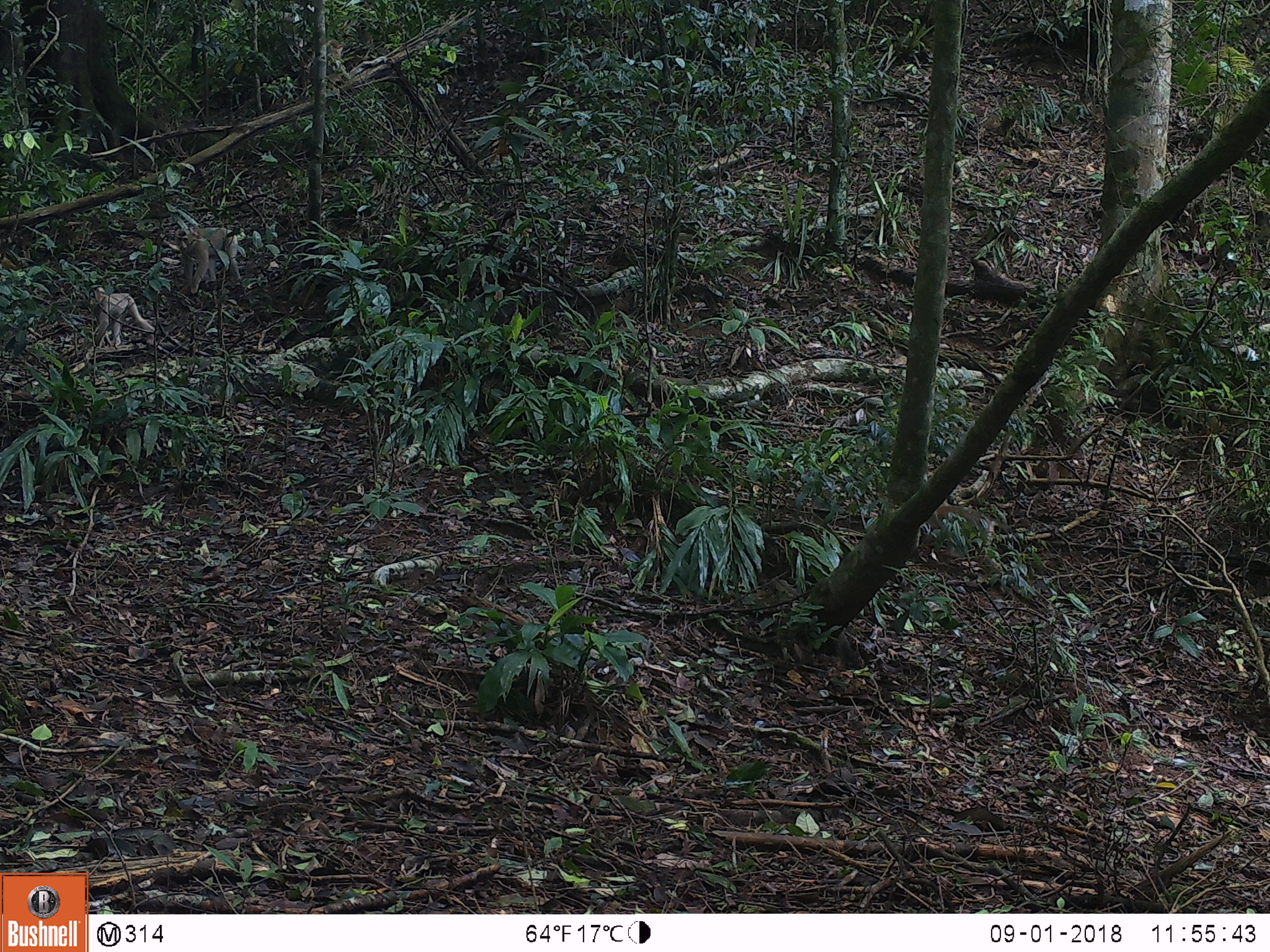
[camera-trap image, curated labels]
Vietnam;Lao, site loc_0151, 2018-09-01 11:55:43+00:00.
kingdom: Animalia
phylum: Chordata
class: Mammalia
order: Primates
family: Cercopithecidae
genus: Macaca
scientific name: Macaca nemestrina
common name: pig-tailed macaque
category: pig tailed macaque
Pig tailed macaque (pig-tailed macaque) (Macaca nemestrina). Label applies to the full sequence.